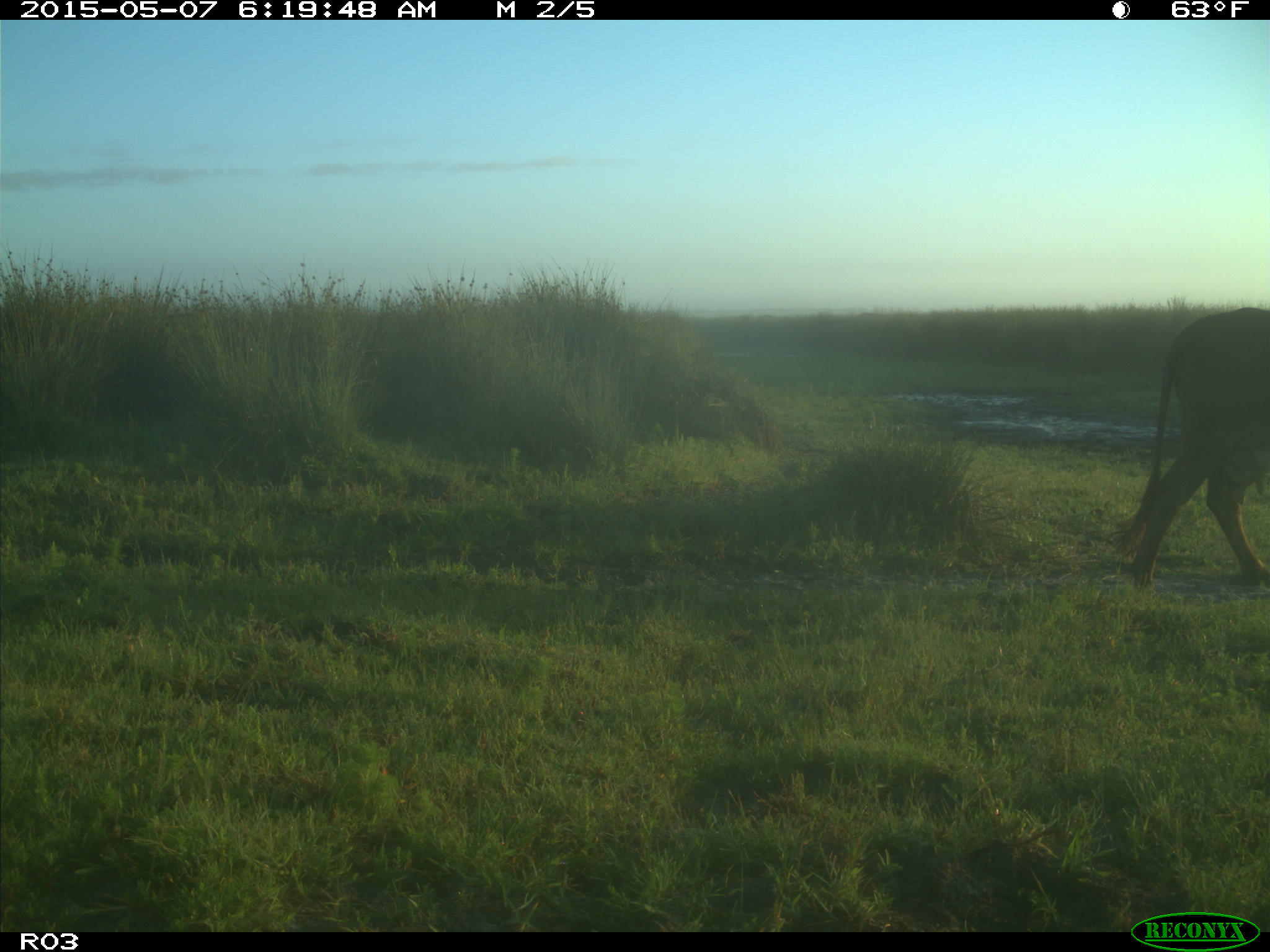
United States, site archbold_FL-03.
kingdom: Animalia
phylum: Chordata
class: Mammalia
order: Artiodactyla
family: Bovidae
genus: Bos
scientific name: Bos taurus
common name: domestic cow